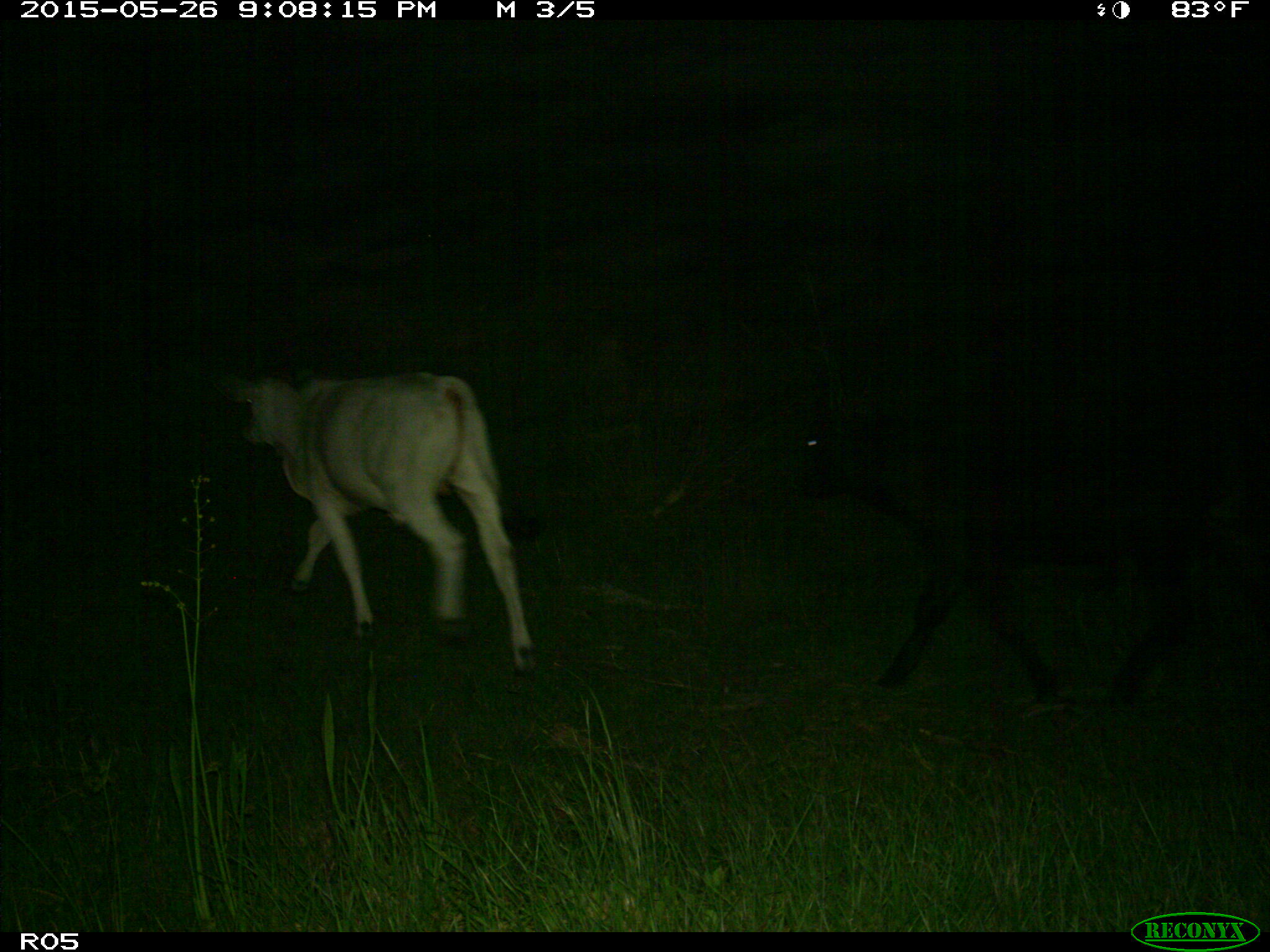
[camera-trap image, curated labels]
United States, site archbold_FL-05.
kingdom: Animalia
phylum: Chordata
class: Mammalia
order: Artiodactyla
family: Bovidae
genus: Bos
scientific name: Bos taurus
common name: domestic cow